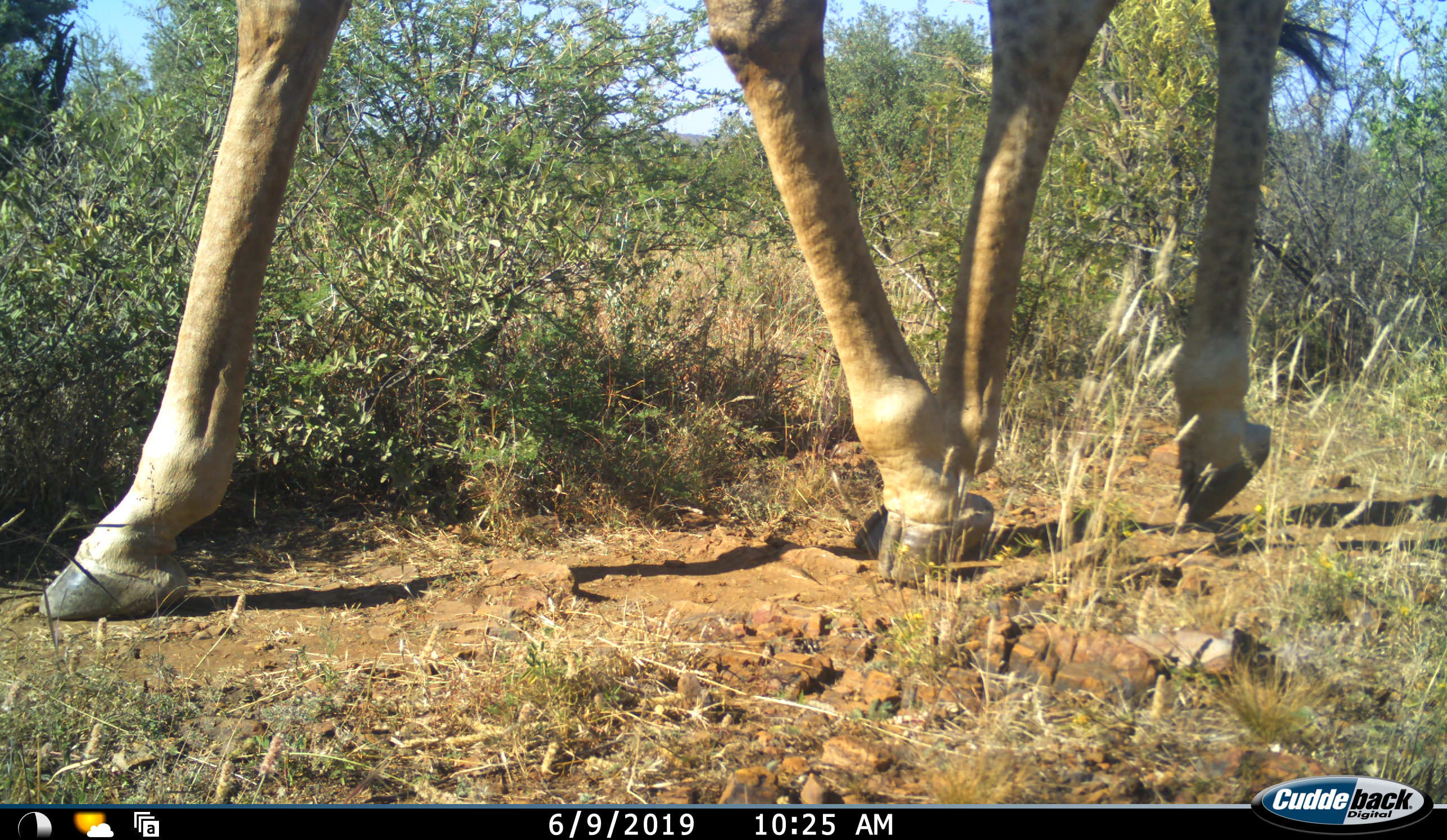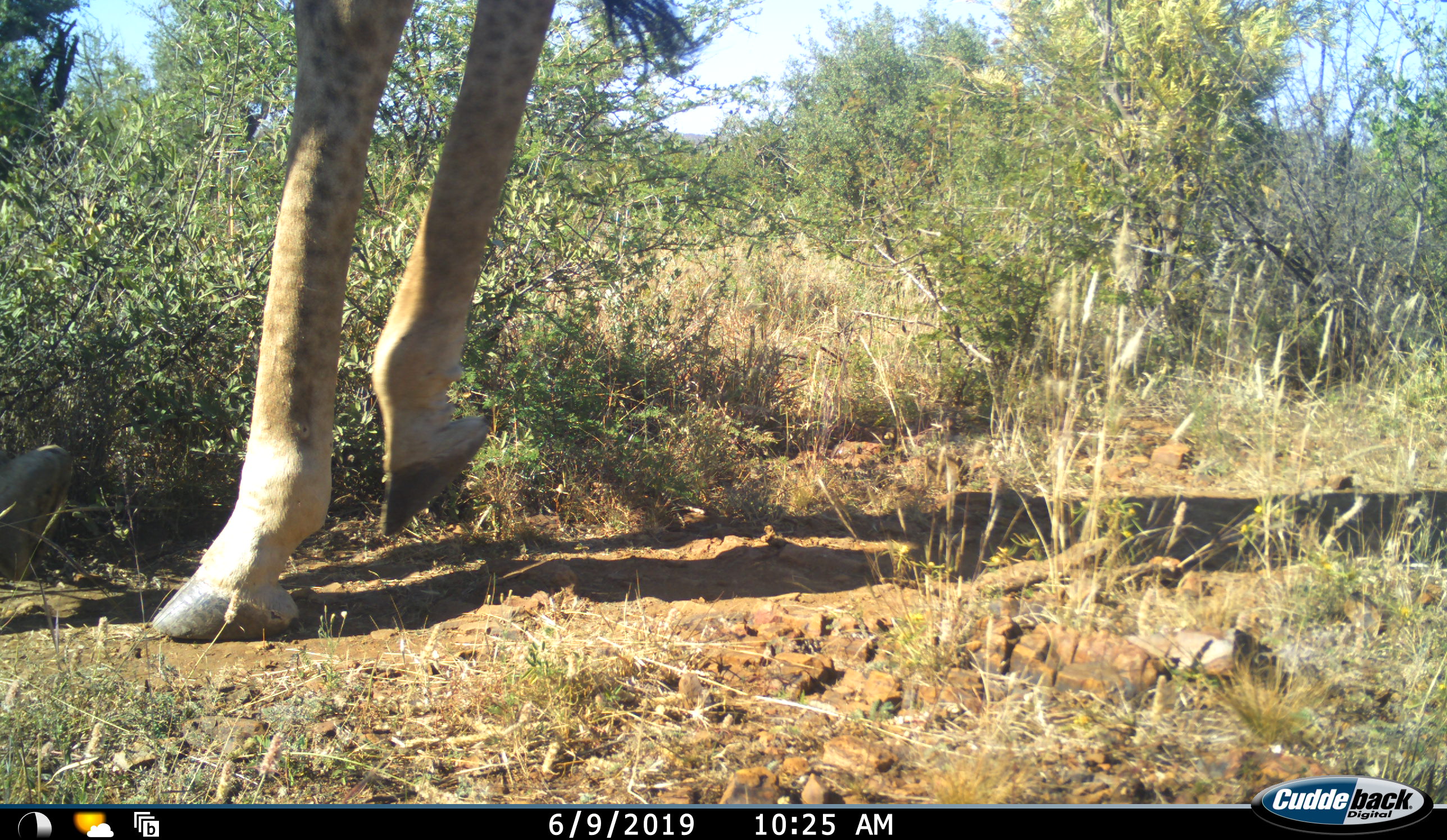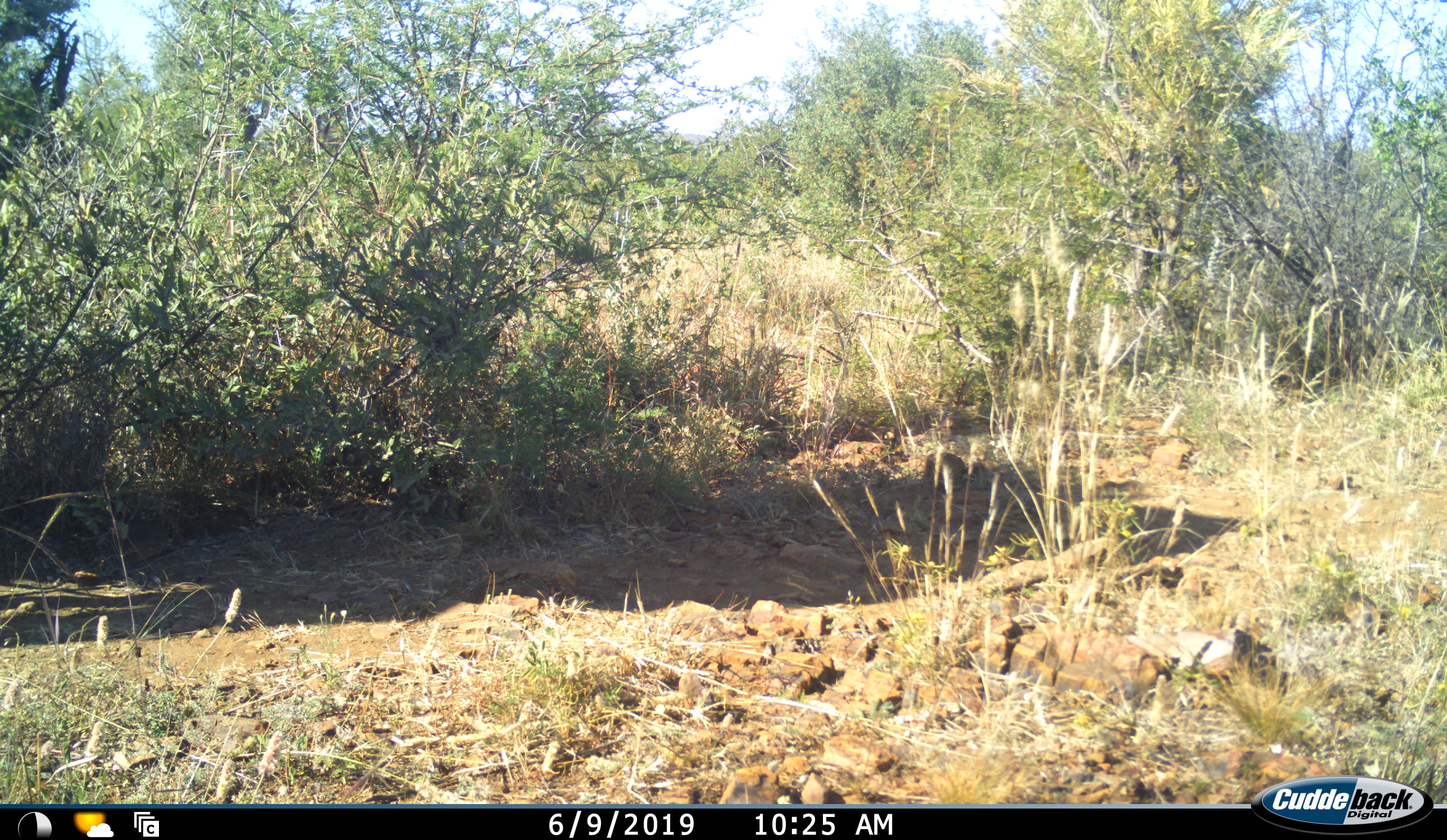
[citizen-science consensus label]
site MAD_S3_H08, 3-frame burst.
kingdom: Animalia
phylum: Chordata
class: Mammalia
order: Artiodactyla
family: Giraffidae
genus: Giraffa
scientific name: Giraffa camelopardalis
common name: giraffe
Giraffe (Giraffa camelopardalis), count 1. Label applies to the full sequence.